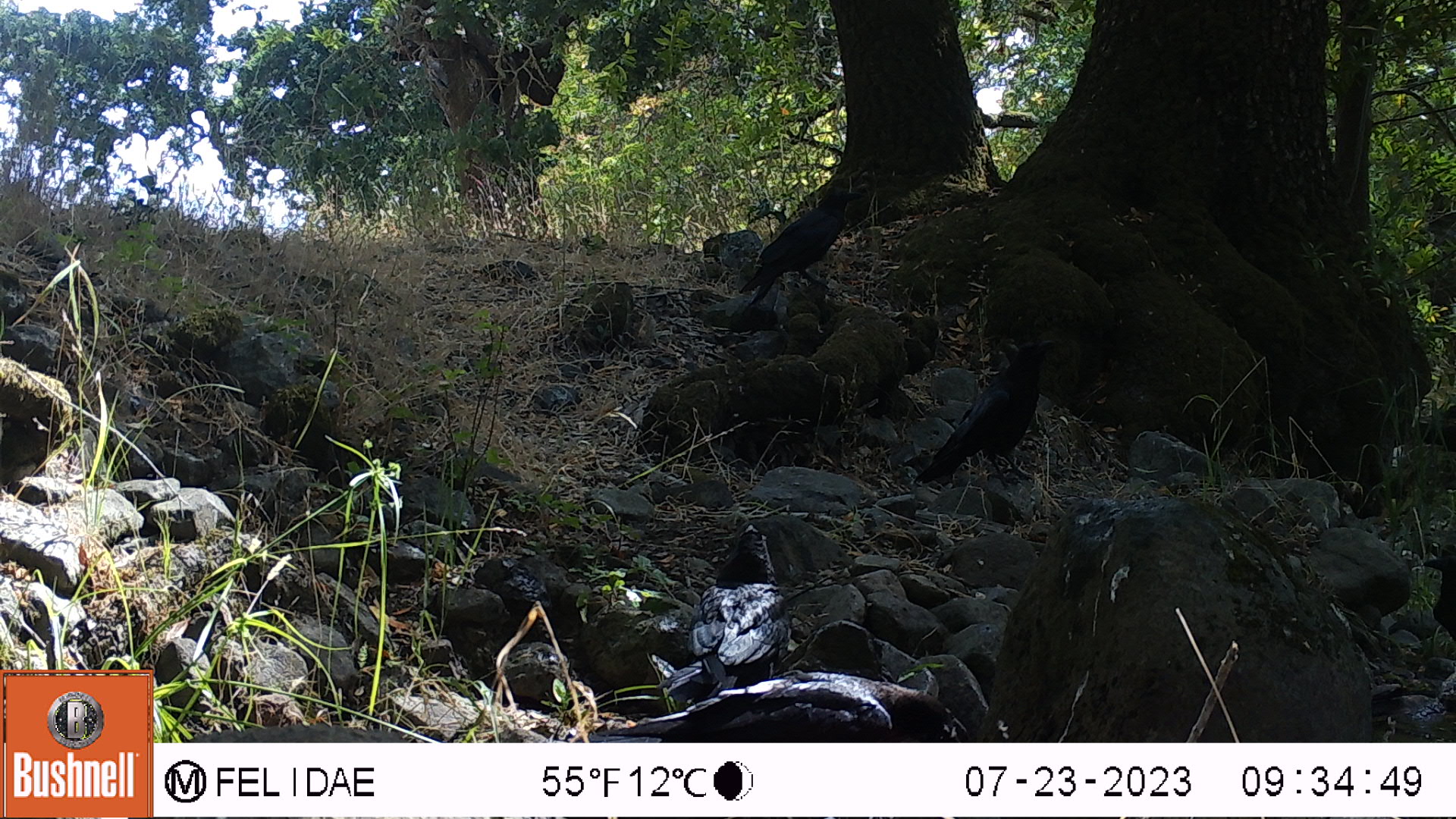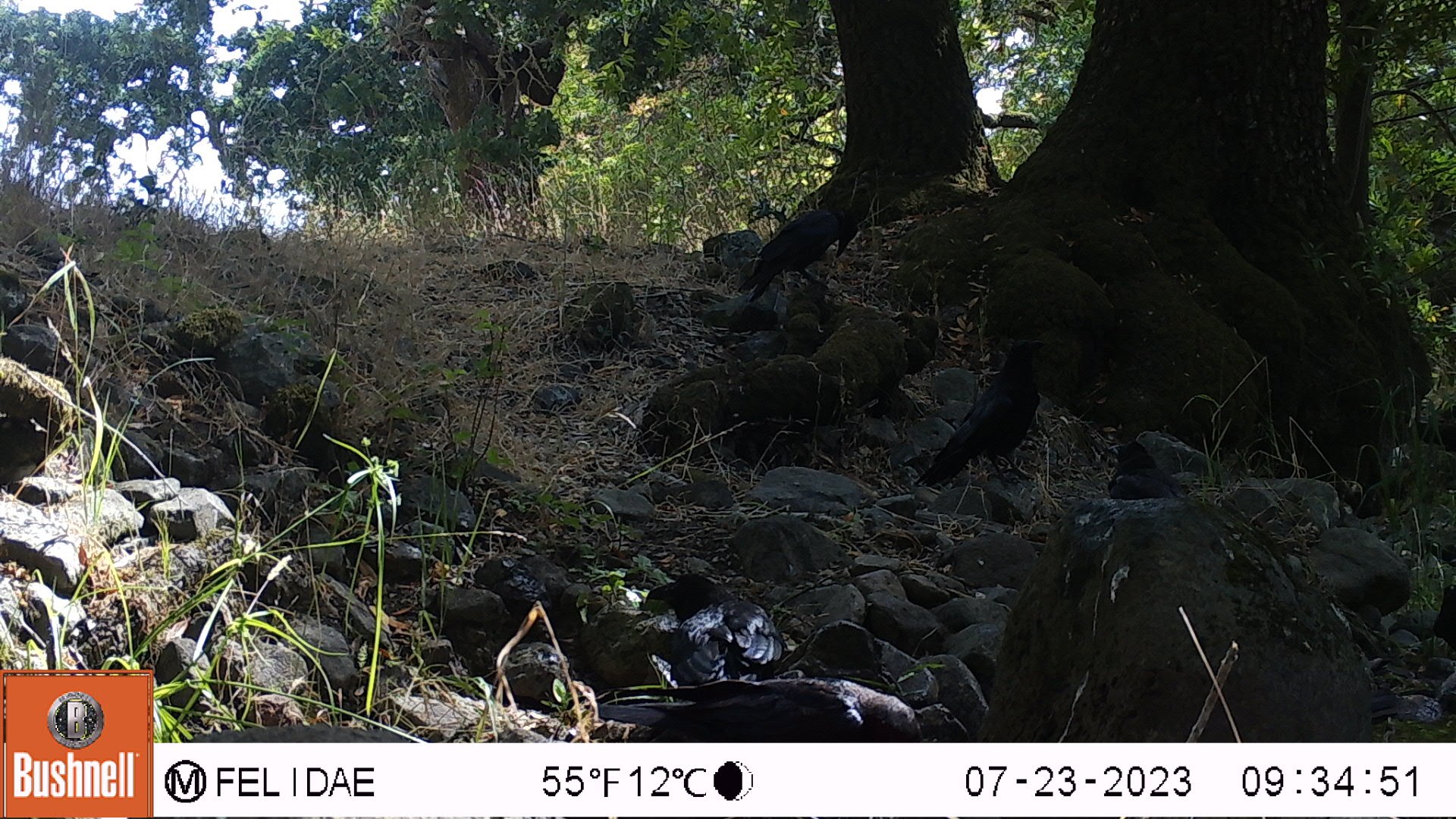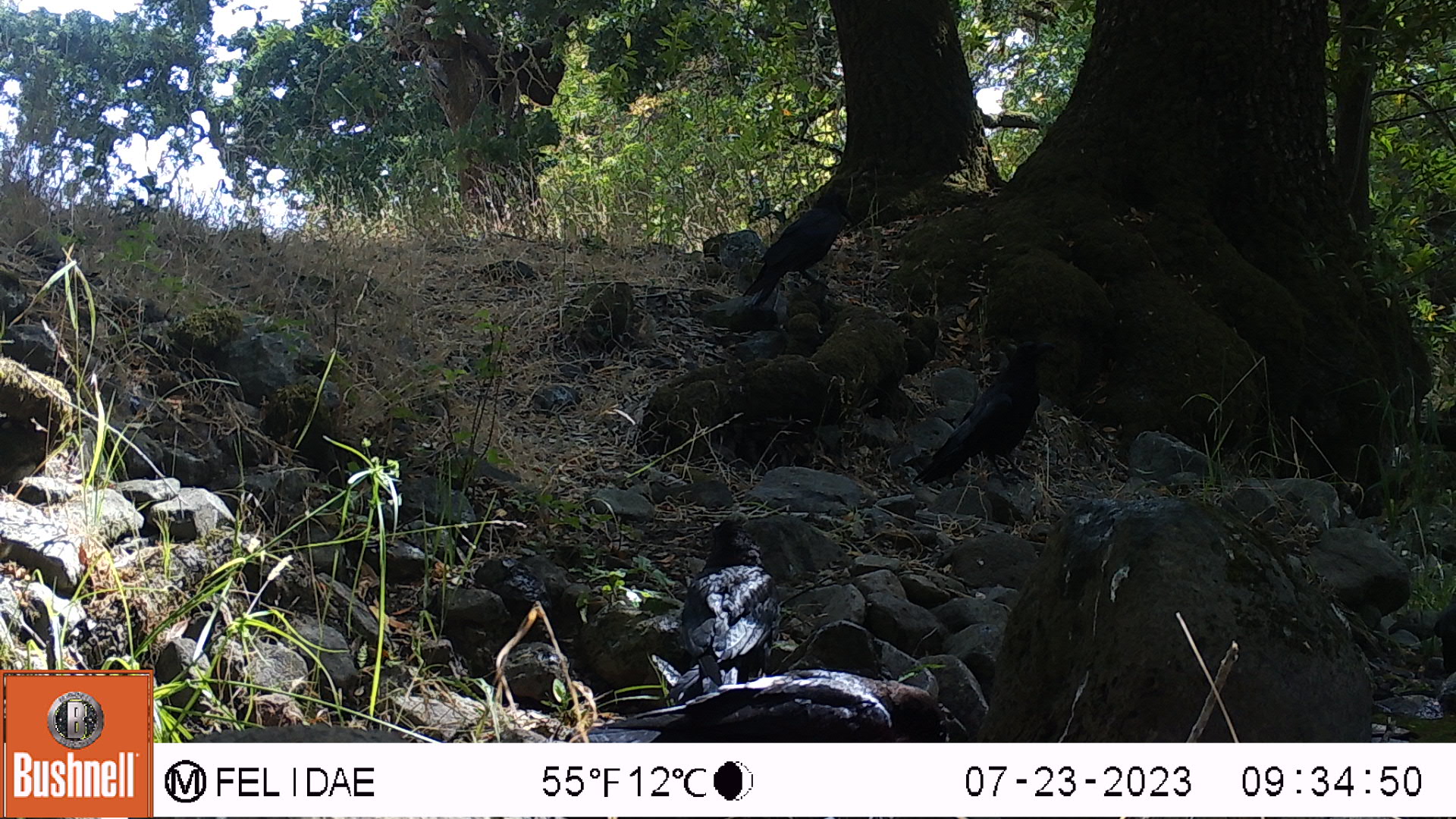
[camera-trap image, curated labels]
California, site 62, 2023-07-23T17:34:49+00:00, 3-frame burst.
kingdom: Animalia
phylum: Chordata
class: Aves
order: Passeriformes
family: Corvidae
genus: Corvus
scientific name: Corvus brachyrhynchos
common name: american crow